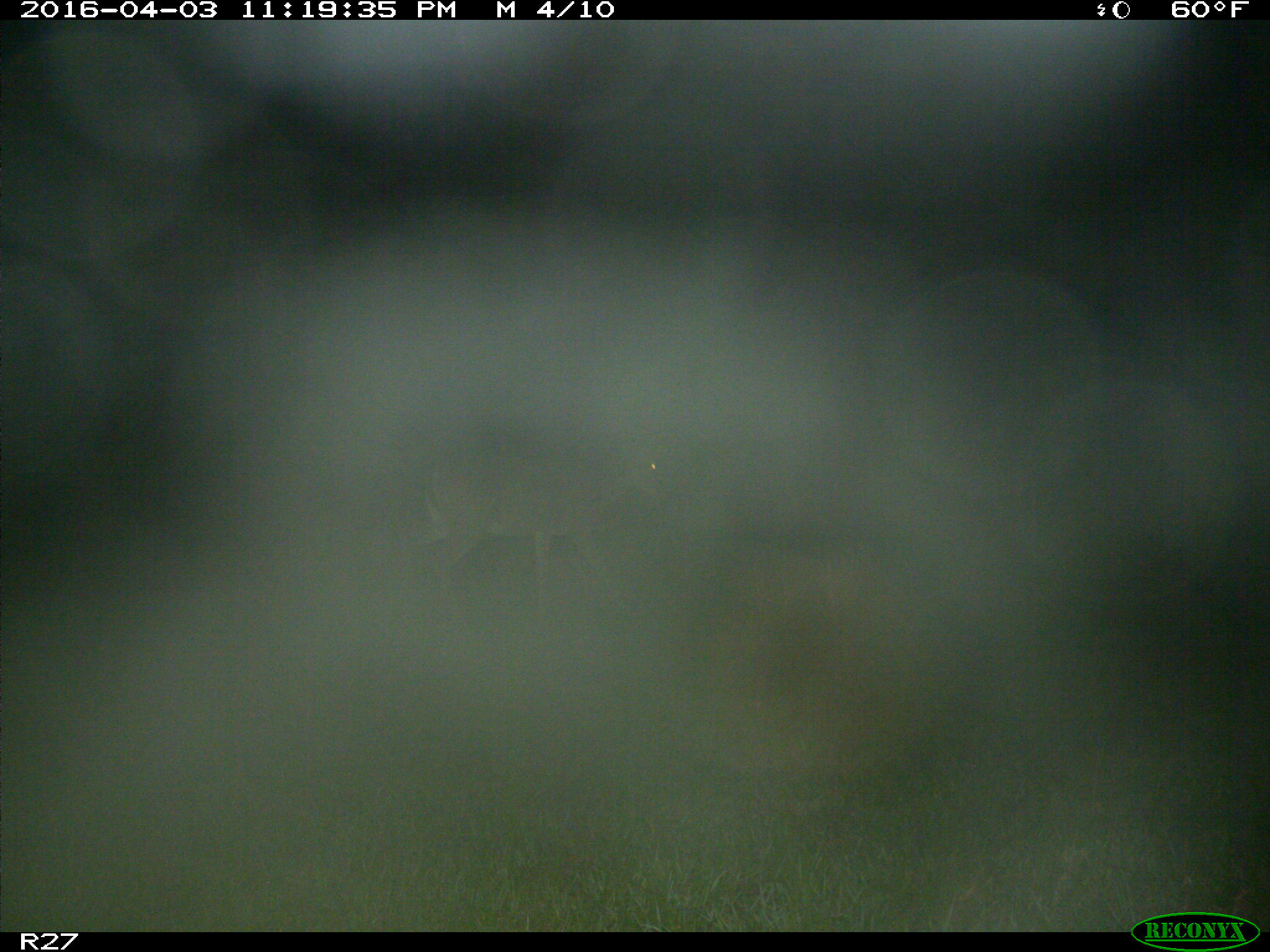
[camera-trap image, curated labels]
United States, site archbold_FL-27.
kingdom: Animalia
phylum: Chordata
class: Mammalia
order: Artiodactyla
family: Cervidae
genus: Odocoileus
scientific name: Odocoileus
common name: deer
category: unidentified deer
Unidentified deer (deer) (Odocoileus).